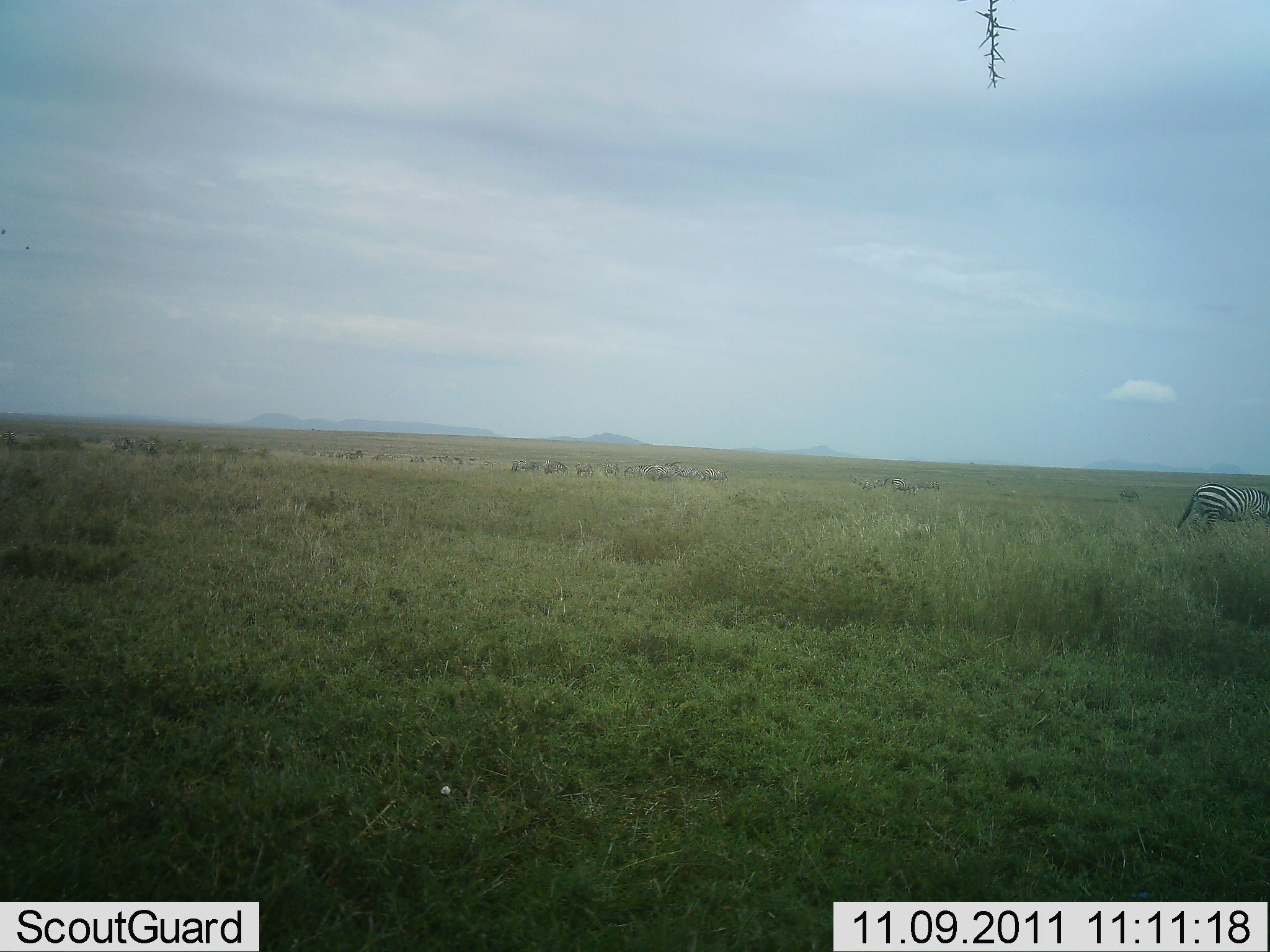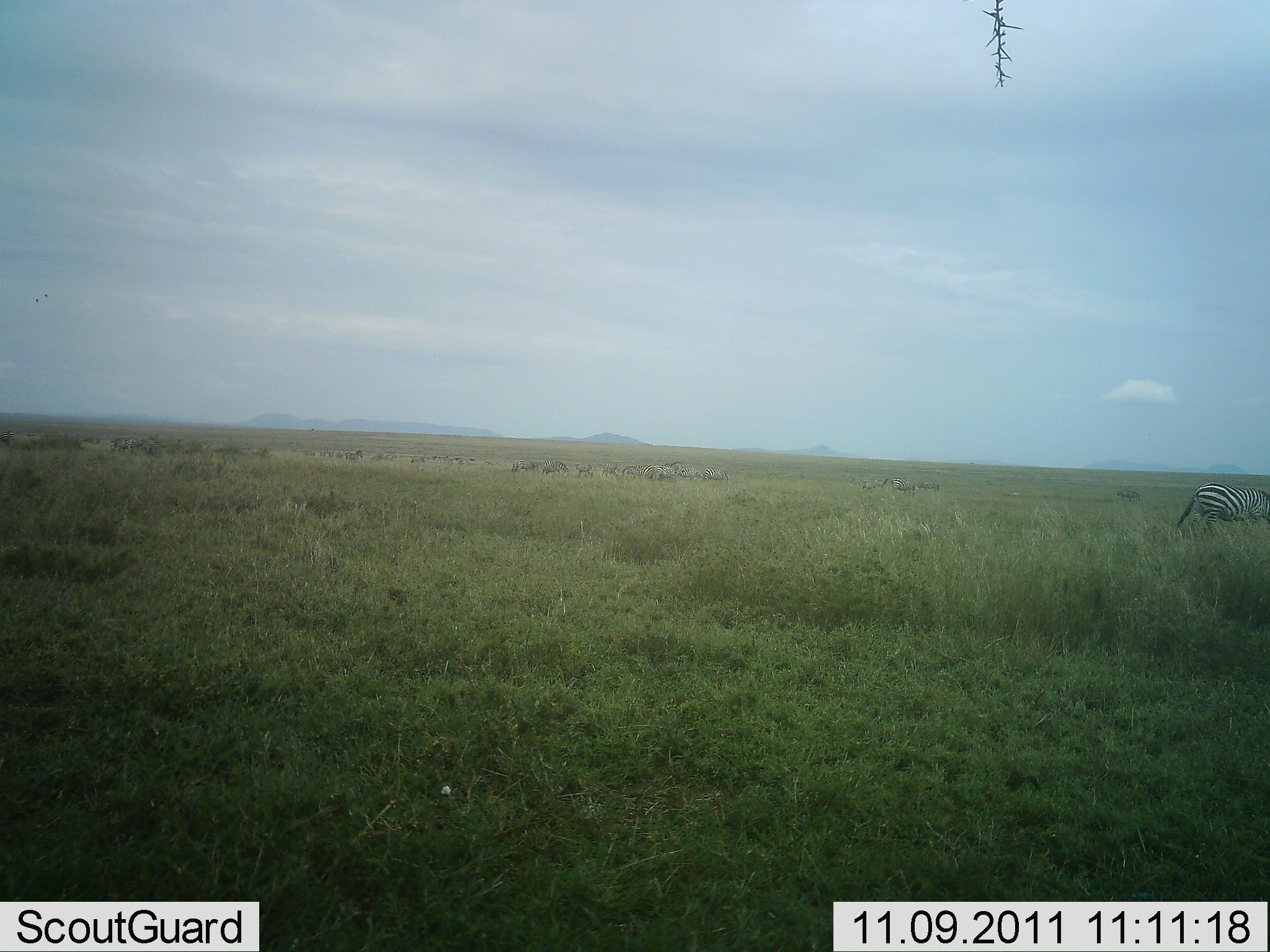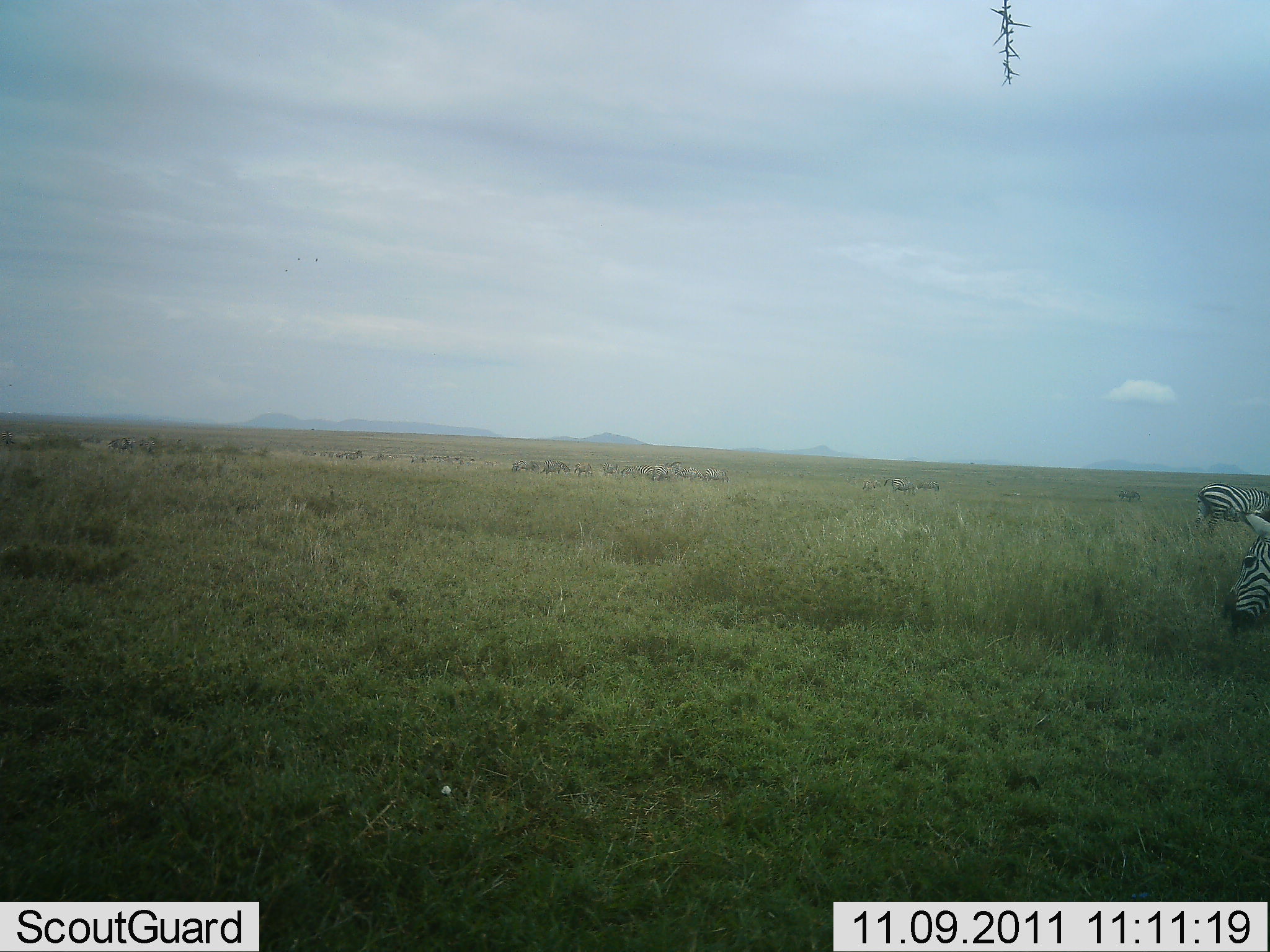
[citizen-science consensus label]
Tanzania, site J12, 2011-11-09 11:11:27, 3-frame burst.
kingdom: Animalia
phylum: Chordata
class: Mammalia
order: Perissodactyla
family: Equidae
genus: Equus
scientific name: Equus quagga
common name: plains zebra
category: zebra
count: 2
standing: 58%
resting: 0%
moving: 58%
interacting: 0%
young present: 0%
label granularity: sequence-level